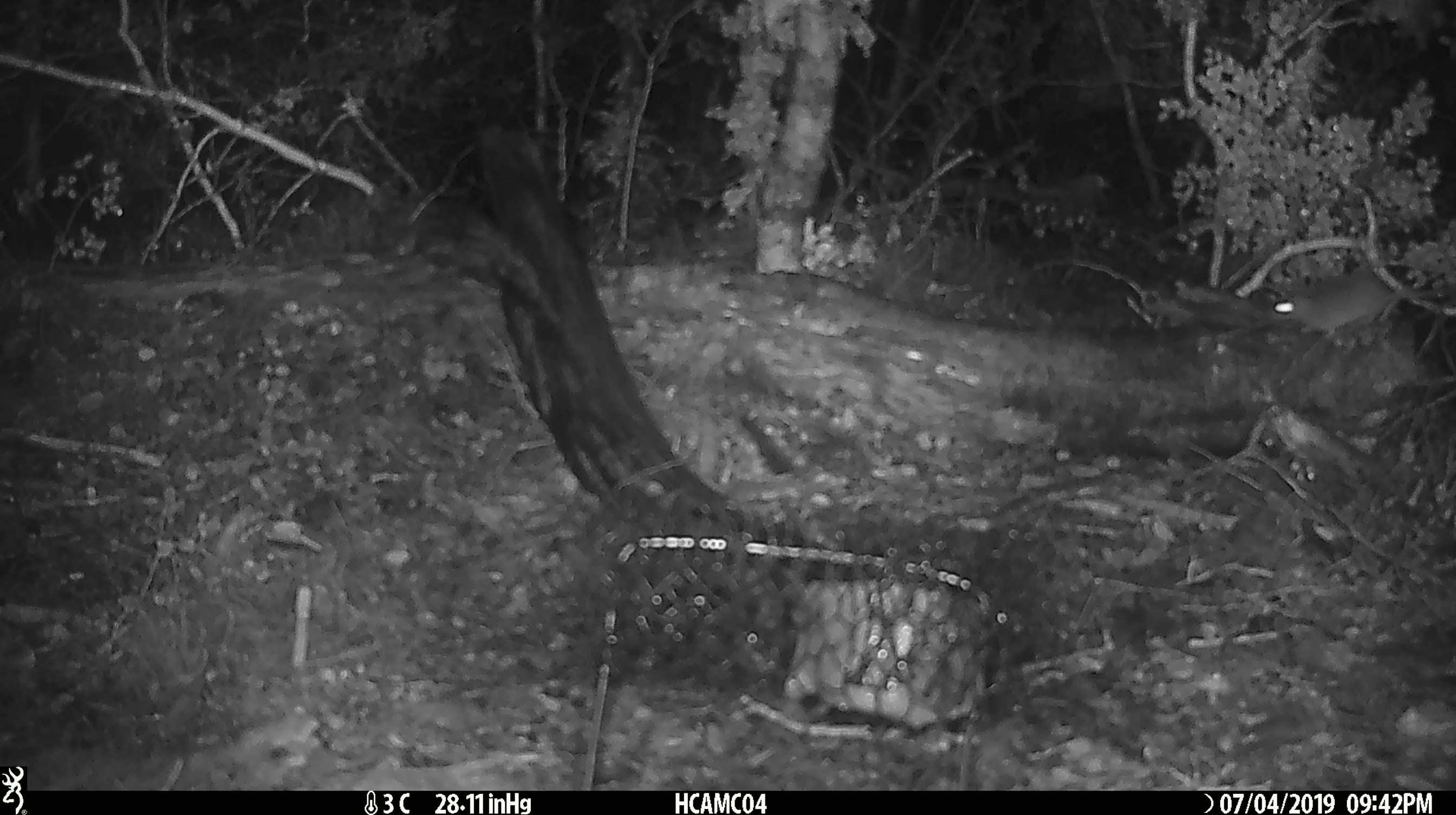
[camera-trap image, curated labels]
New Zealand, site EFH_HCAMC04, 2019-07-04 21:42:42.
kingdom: Animalia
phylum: Chordata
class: Mammalia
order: Rodentia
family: Muridae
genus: Mus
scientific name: Mus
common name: mouse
Mouse (Mus).